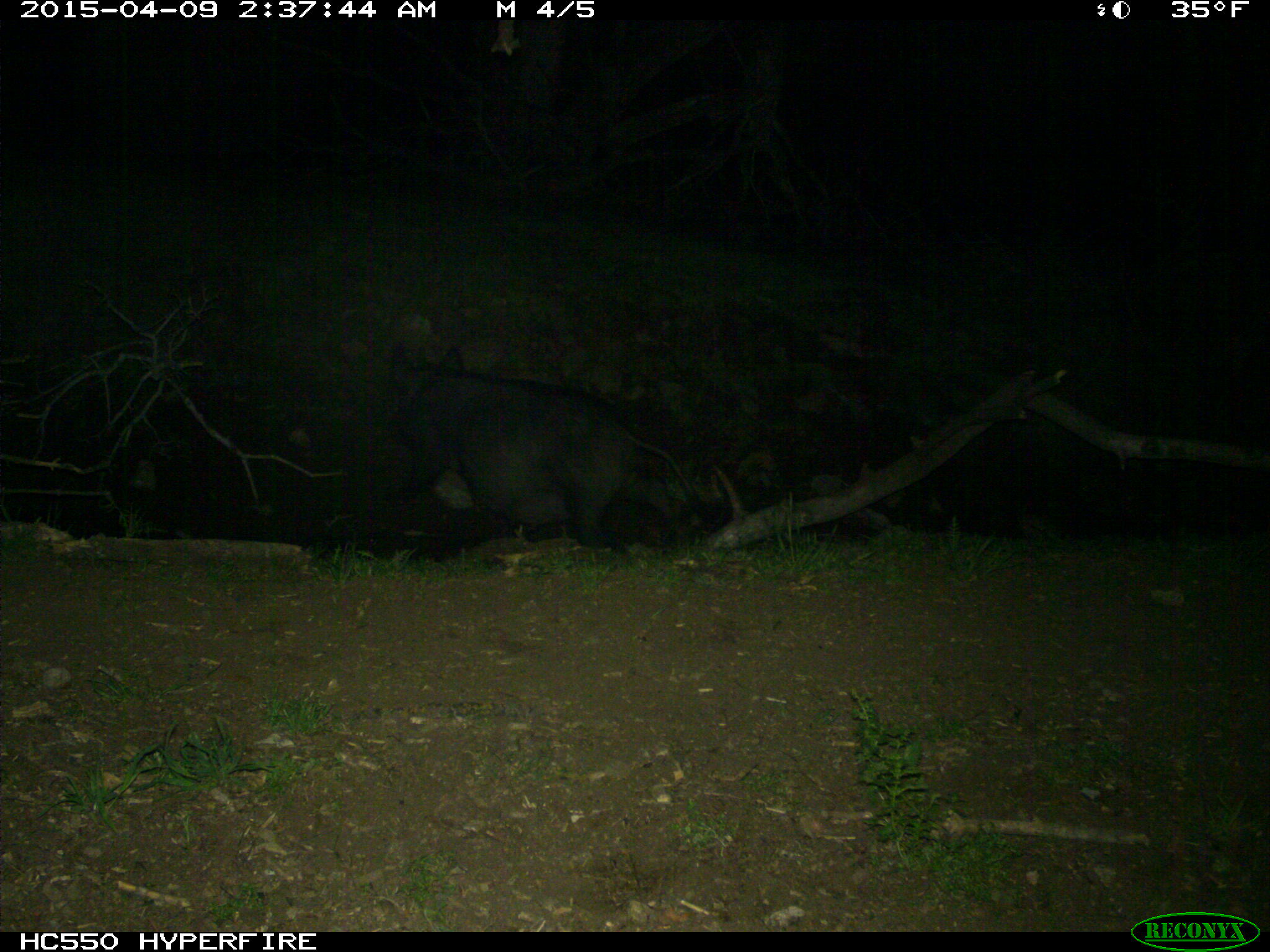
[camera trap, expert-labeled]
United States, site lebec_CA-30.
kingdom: Animalia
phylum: Chordata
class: Mammalia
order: Artiodactyla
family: Suidae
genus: Sus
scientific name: Sus scrofa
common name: wild boar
Sus scrofa (wild boar).